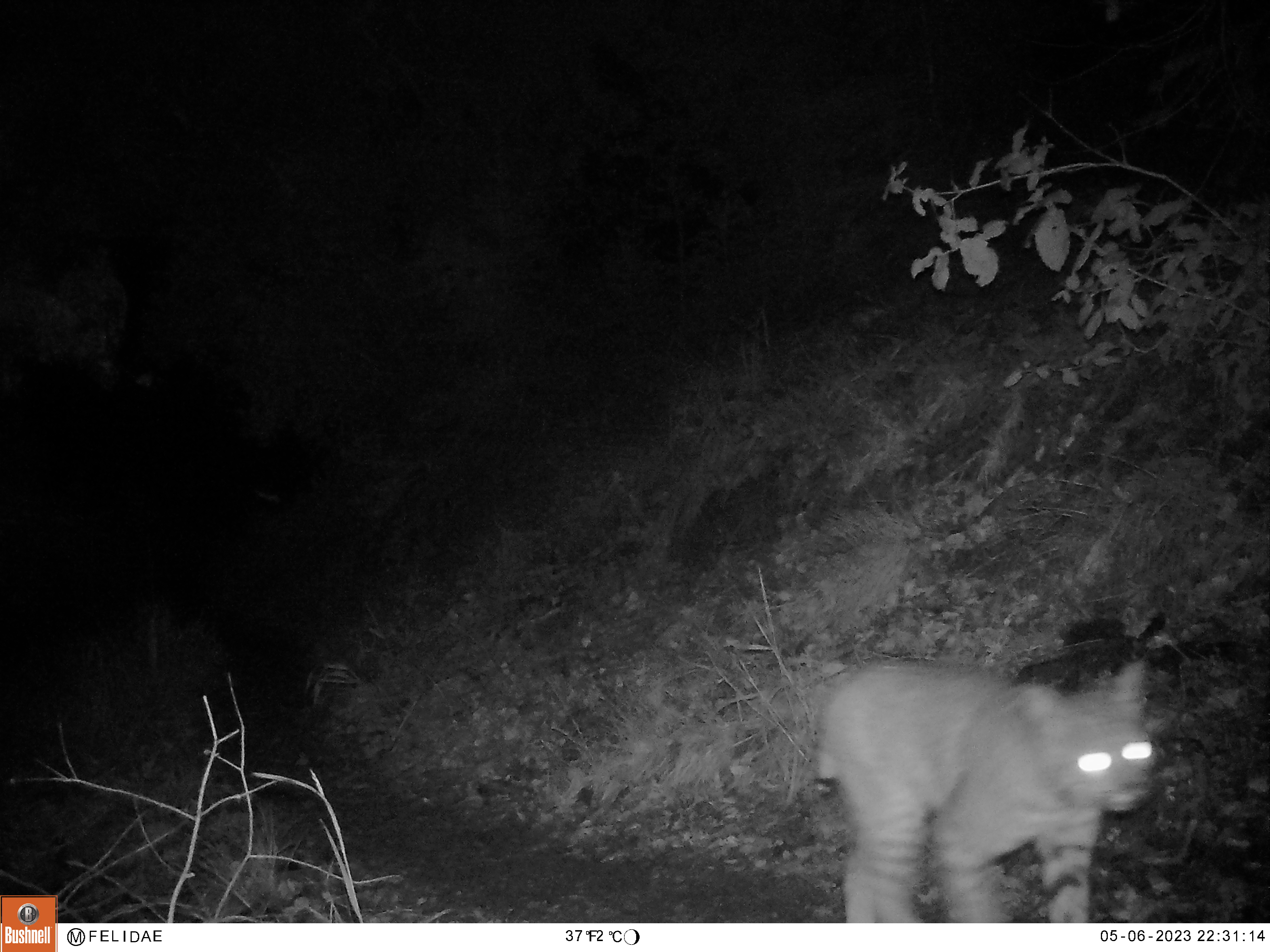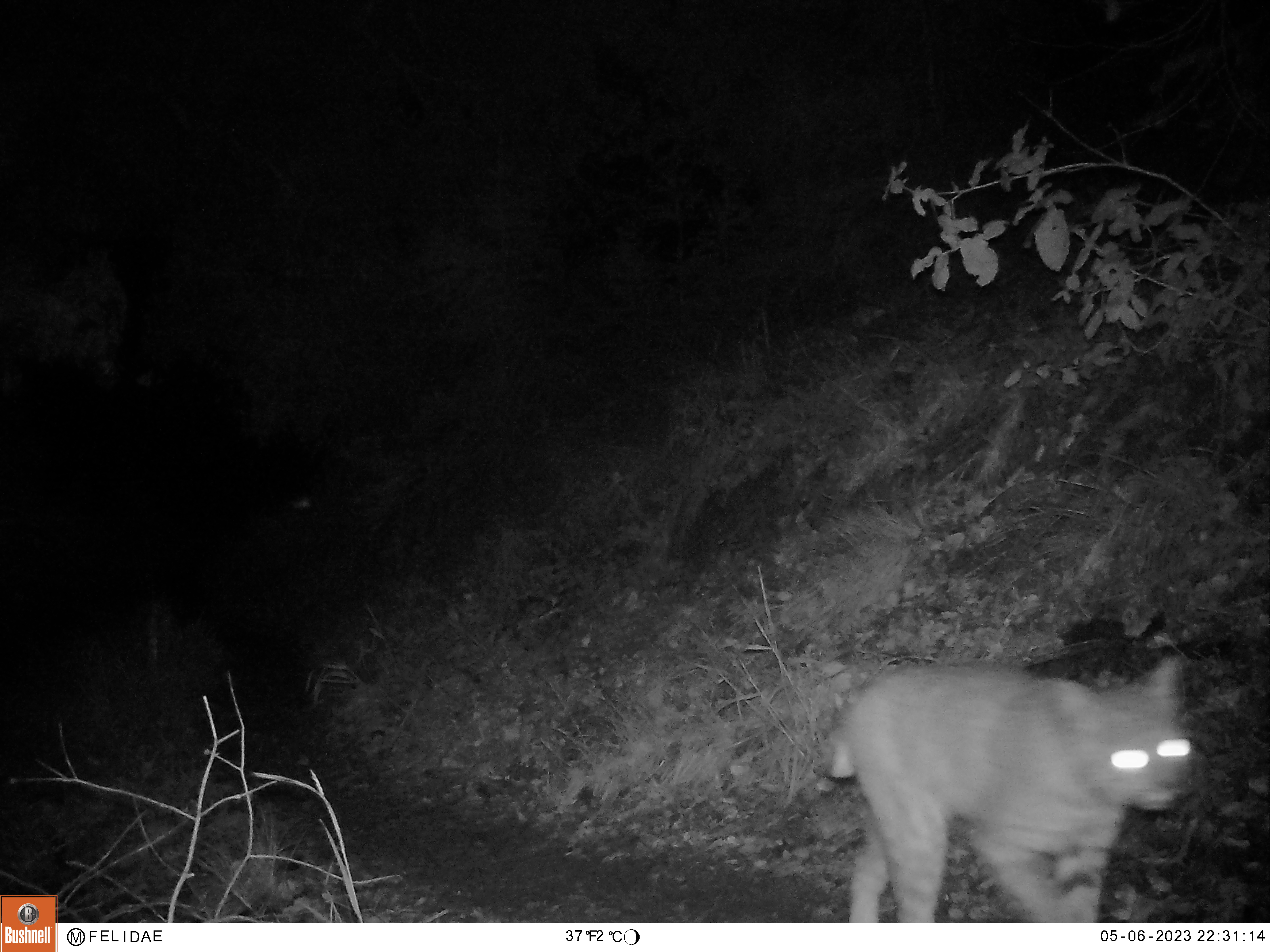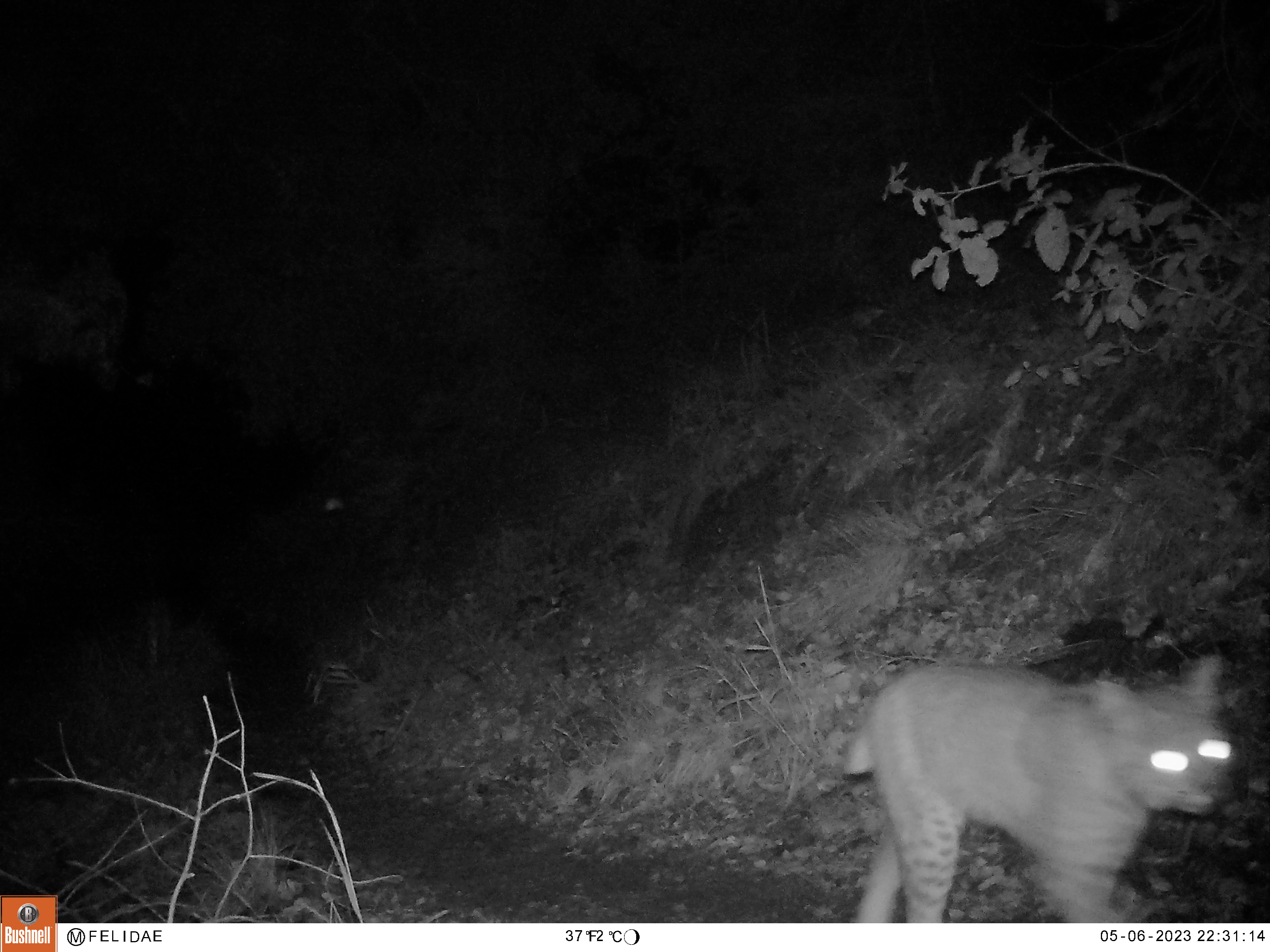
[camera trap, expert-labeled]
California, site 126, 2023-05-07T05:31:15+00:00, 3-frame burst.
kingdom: Animalia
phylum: Chordata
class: Mammalia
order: Carnivora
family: Felidae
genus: Lynx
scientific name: Lynx rufus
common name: bobcat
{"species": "bobcat (Lynx rufus)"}